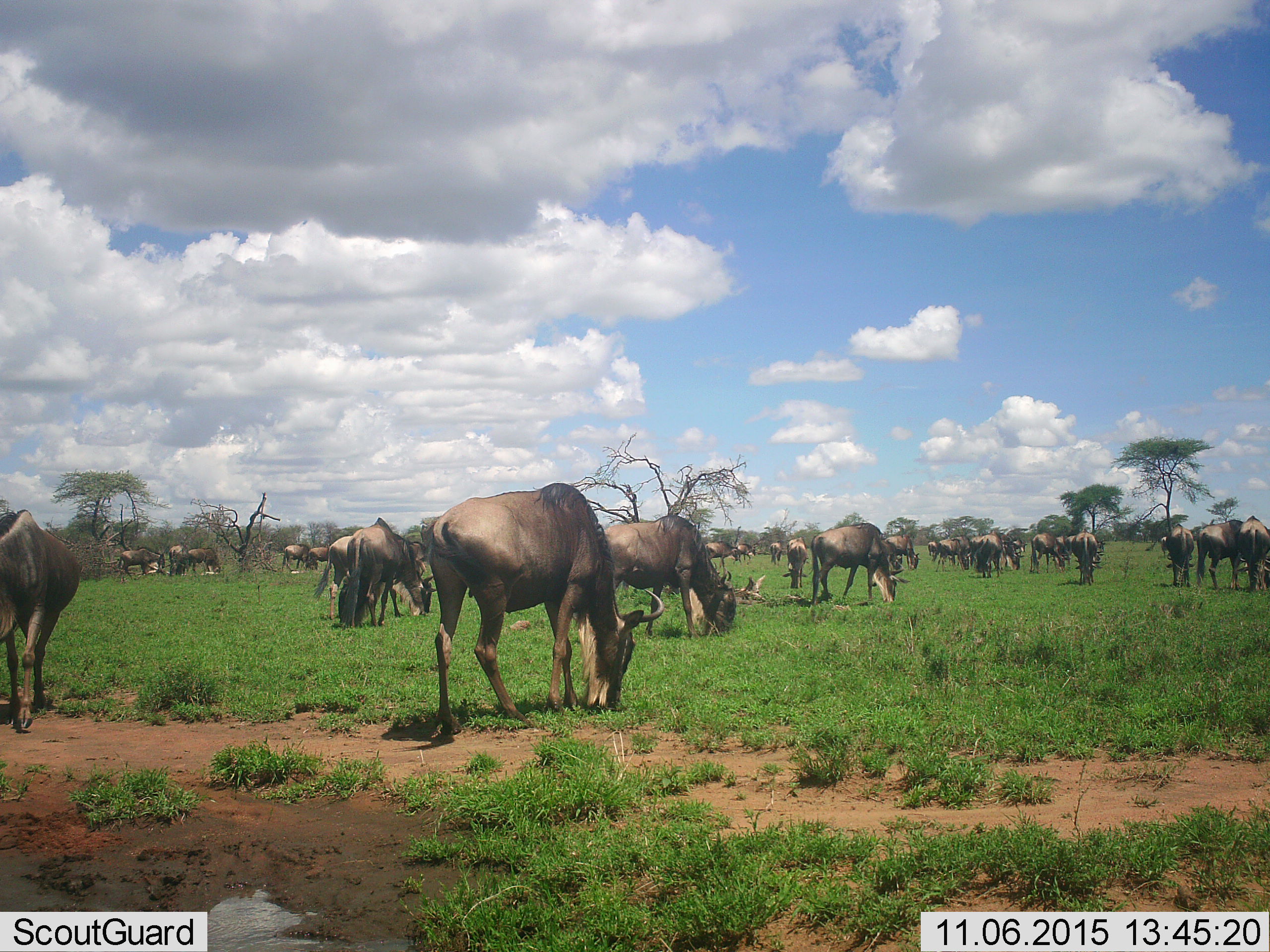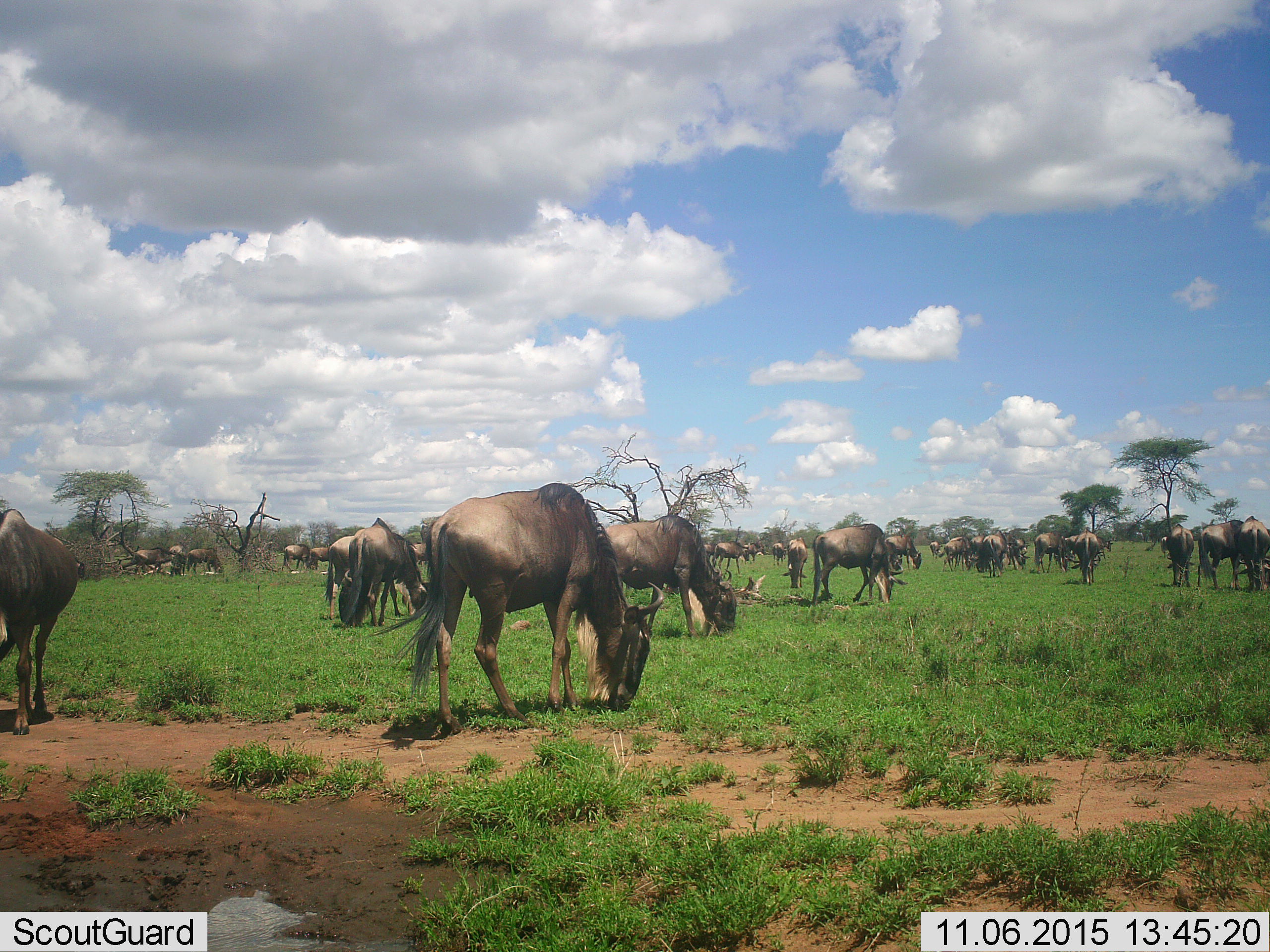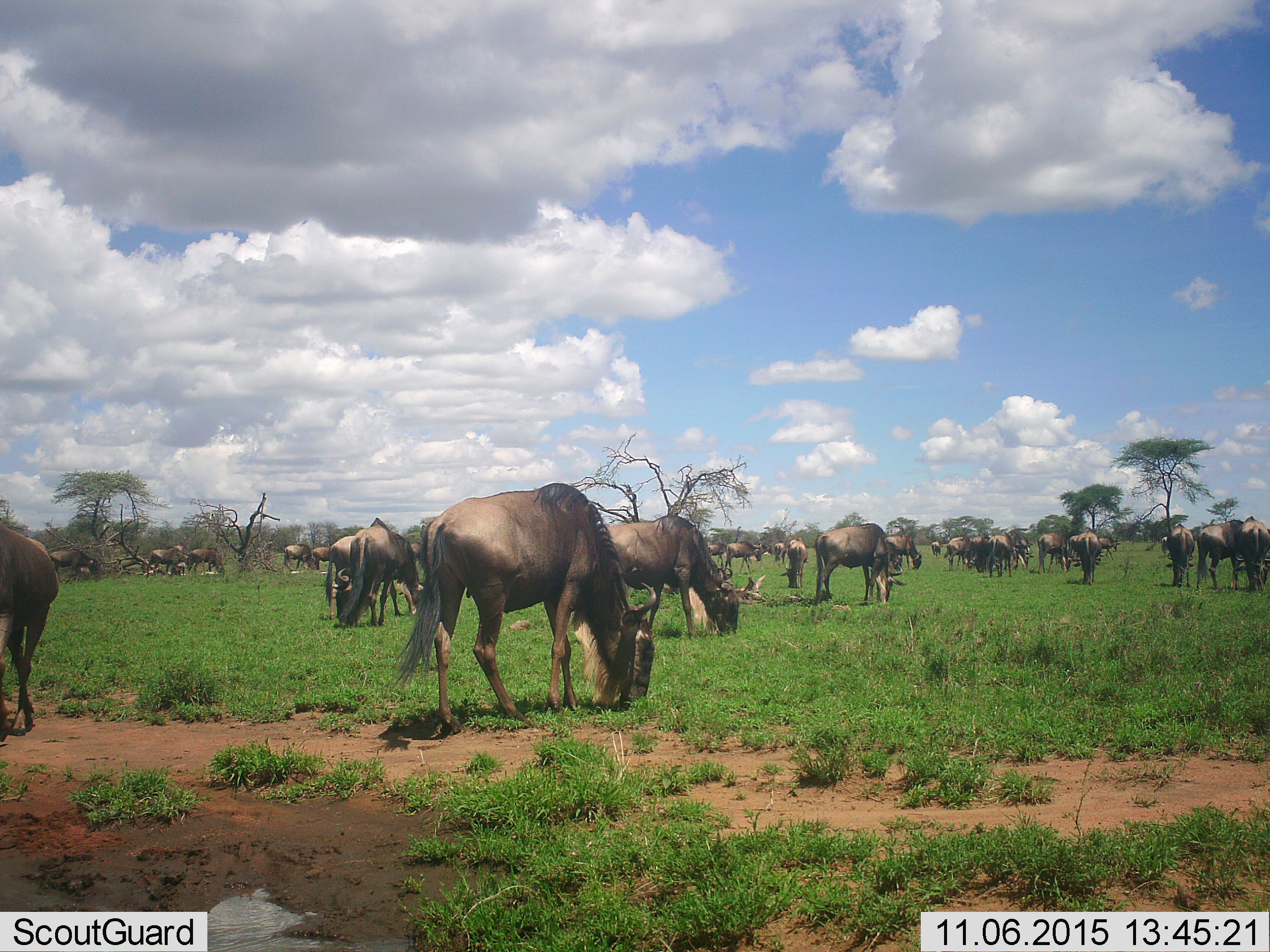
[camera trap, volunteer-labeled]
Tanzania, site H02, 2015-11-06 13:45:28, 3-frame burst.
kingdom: Animalia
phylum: Chordata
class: Mammalia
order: Artiodactyla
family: Bovidae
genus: Connochaetes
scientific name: Connochaetes taurinus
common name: blue wildebeest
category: wildebeest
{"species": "wildebeest (blue wildebeest) (Connochaetes taurinus)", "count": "11-50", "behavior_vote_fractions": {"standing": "50%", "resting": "10%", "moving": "50%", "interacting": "0%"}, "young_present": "0%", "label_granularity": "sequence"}